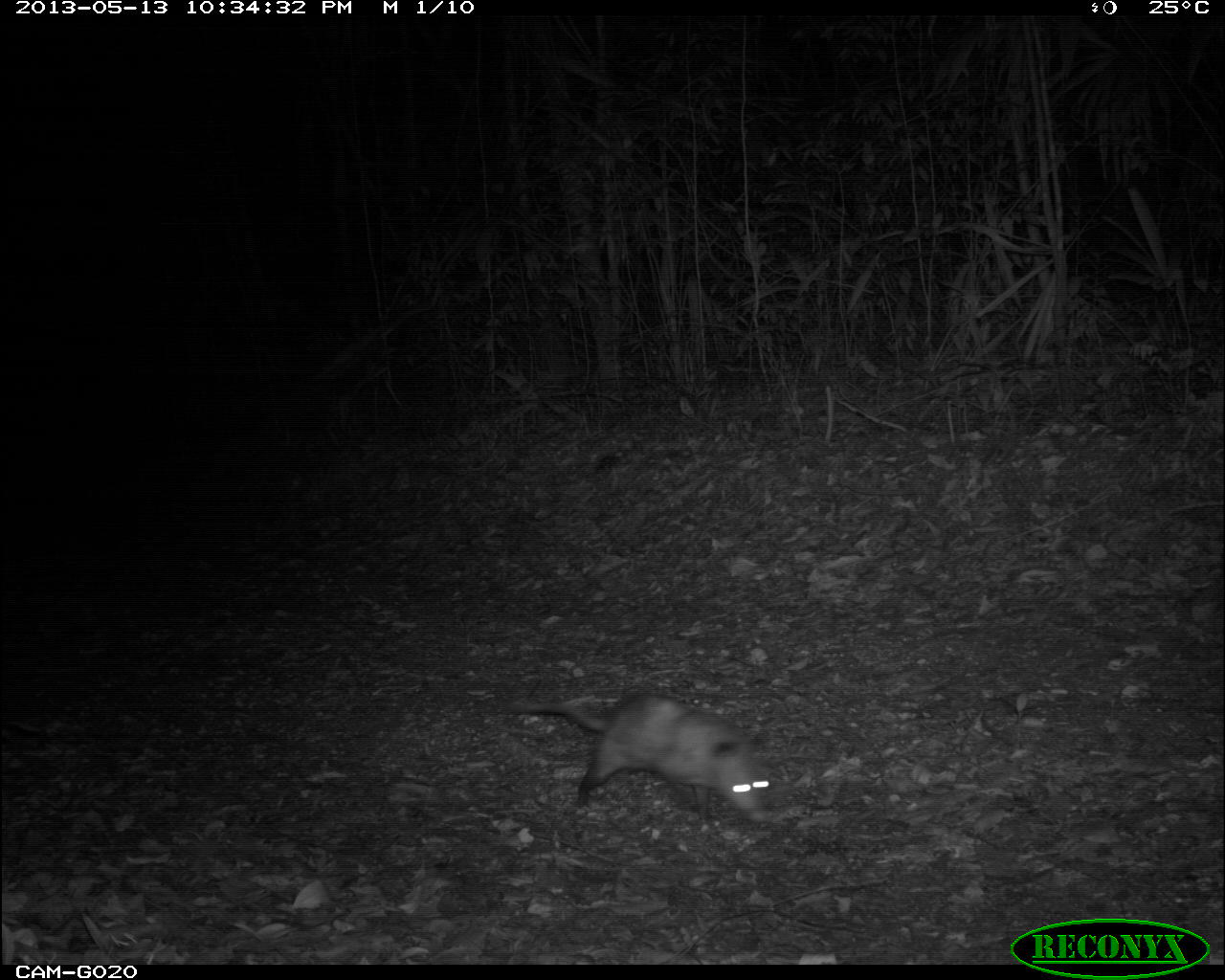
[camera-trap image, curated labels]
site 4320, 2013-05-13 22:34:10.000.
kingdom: Animalia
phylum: Chordata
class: Mammalia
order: Didelphimorphia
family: Didelphidae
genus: Didelphis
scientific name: Didelphis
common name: american opossums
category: didelphis sp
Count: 1.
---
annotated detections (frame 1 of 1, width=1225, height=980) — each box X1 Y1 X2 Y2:
didelphis sp: 497 688 778 834